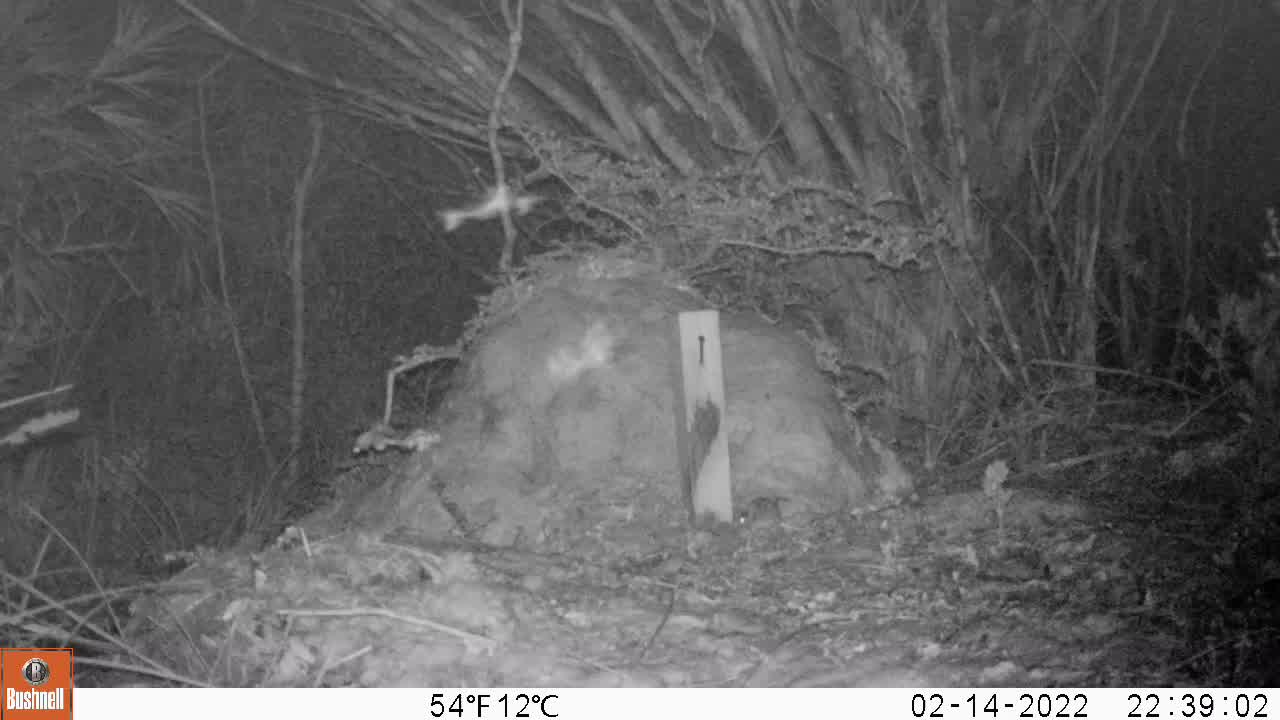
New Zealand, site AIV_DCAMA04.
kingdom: Animalia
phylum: Chordata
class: Mammalia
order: Rodentia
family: Muridae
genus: Mus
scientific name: Mus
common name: mouse